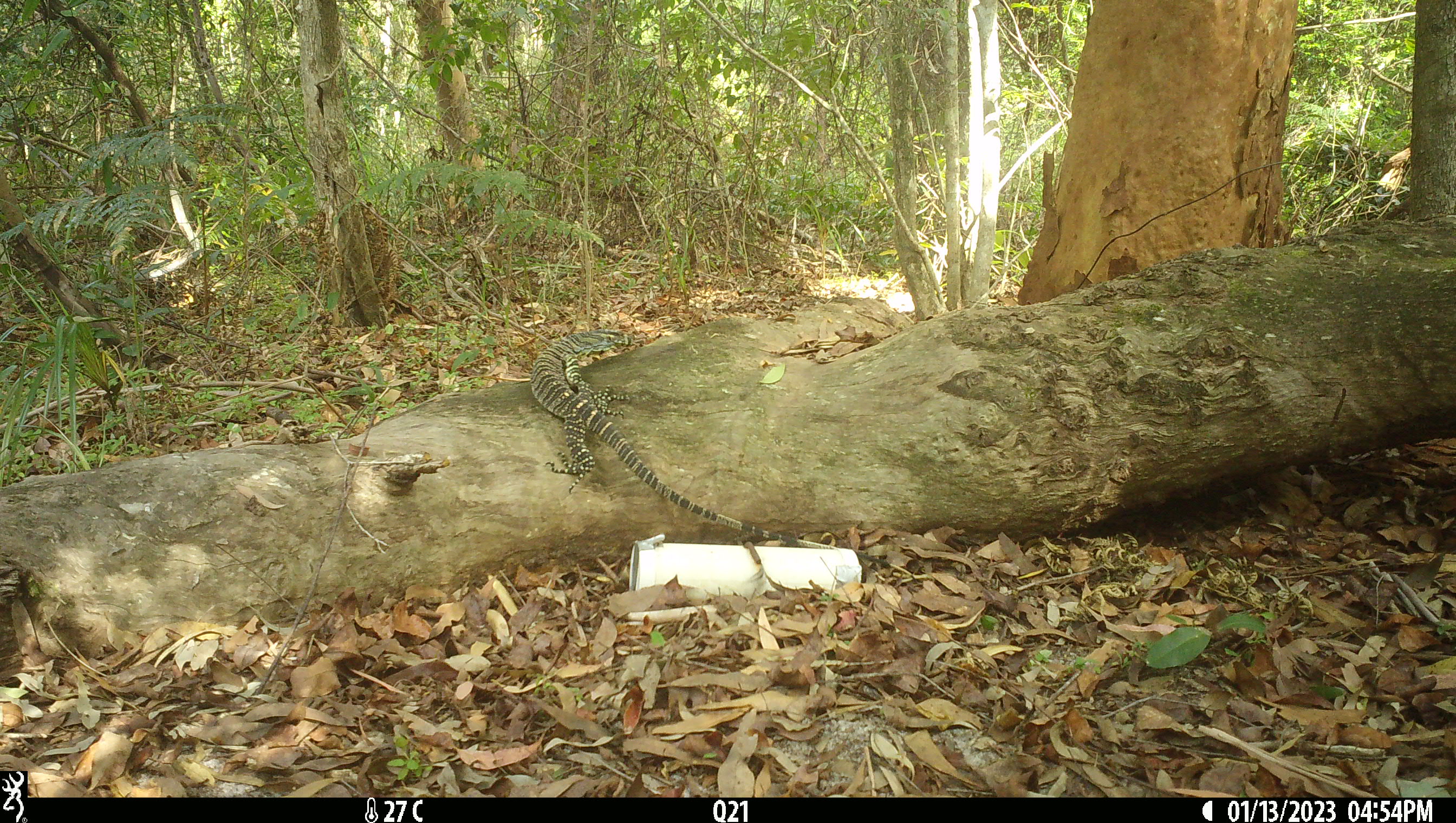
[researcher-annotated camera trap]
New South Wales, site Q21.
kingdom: Animalia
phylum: Chordata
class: Reptilia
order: Squamata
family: Varanidae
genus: Varanus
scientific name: Varanus varius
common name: lace monitor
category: goanna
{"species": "goanna (lace monitor) (Varanus varius)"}